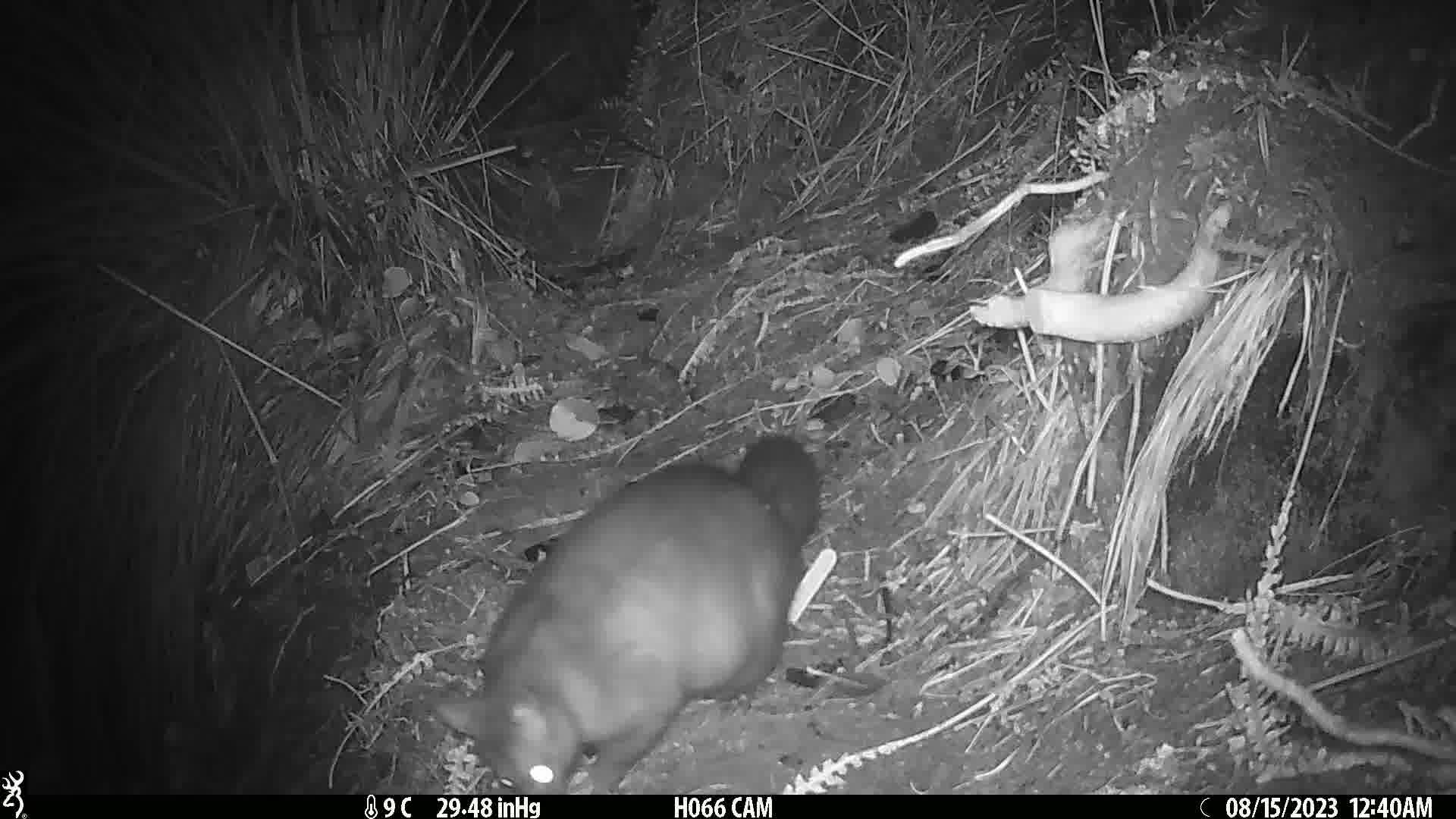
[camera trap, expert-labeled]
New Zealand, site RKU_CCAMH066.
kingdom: Animalia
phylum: Chordata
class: Mammalia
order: Diprotodontia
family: Phalangeridae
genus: Trichosurus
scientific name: Trichosurus vulpecula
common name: common brushtail possum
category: possum